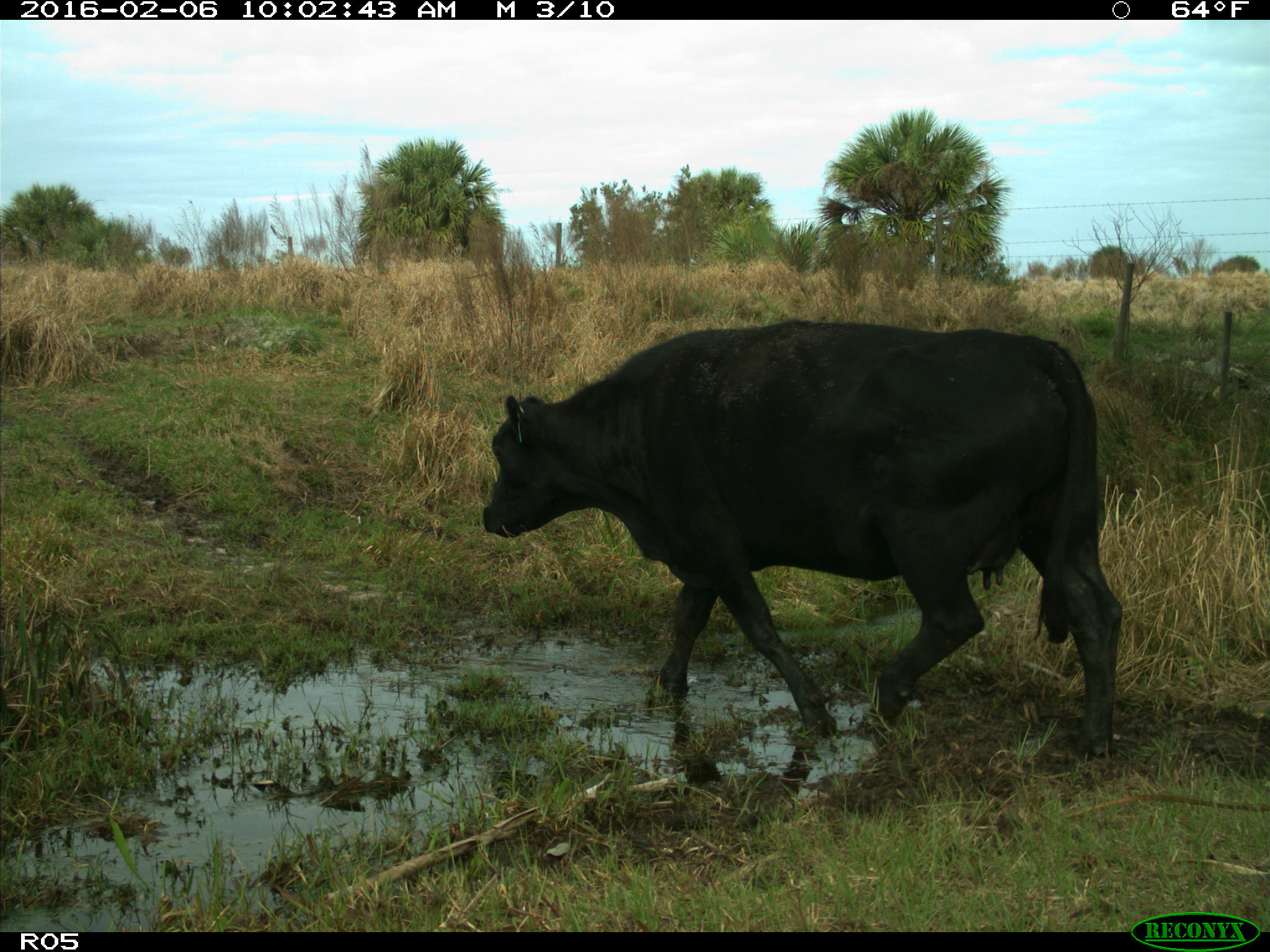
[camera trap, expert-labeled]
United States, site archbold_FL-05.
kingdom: Animalia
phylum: Chordata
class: Mammalia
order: Artiodactyla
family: Bovidae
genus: Bos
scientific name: Bos taurus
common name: domestic cow